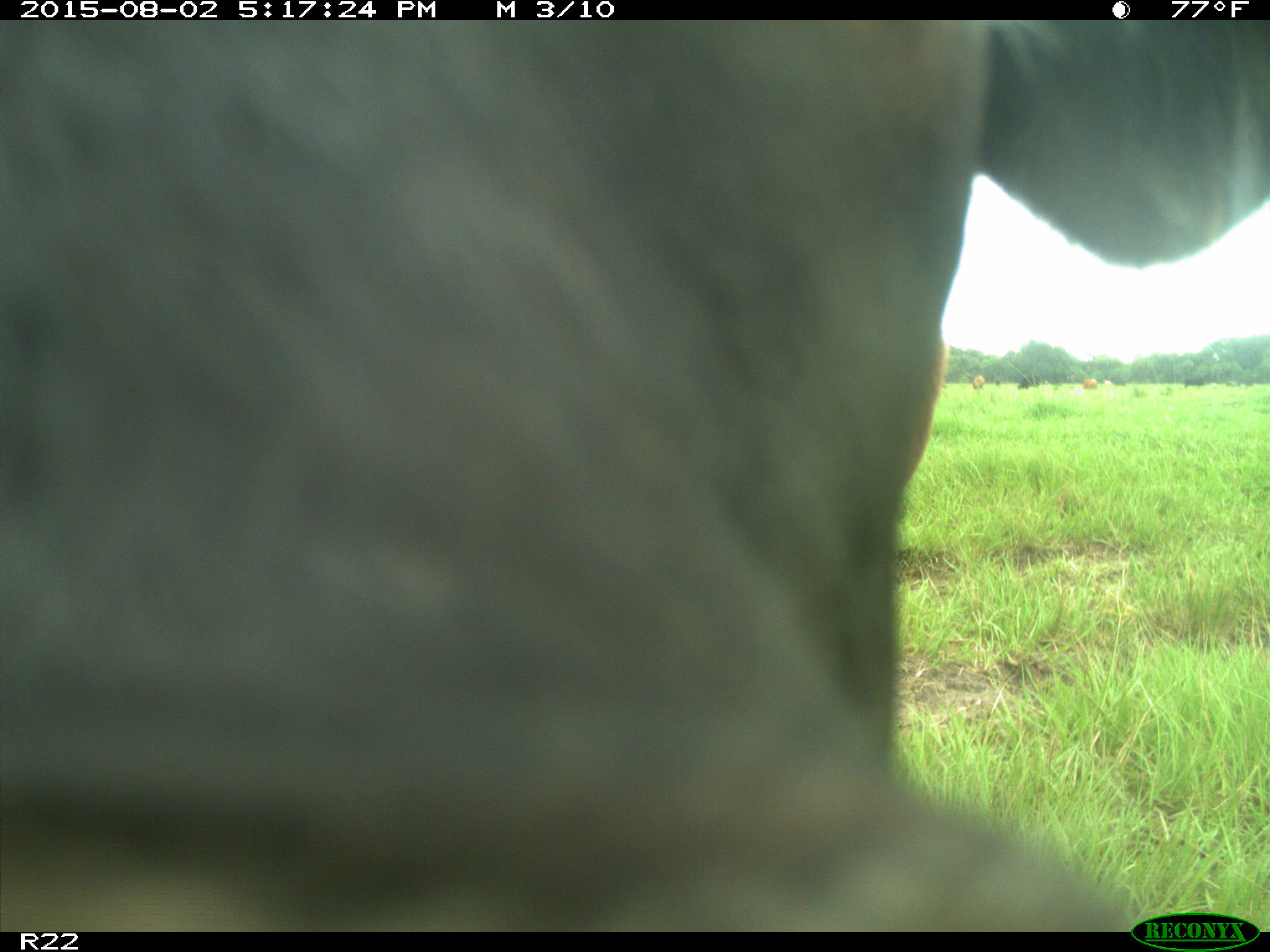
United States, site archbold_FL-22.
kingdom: Animalia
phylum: Chordata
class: Mammalia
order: Artiodactyla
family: Bovidae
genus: Bos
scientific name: Bos taurus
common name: domestic cow